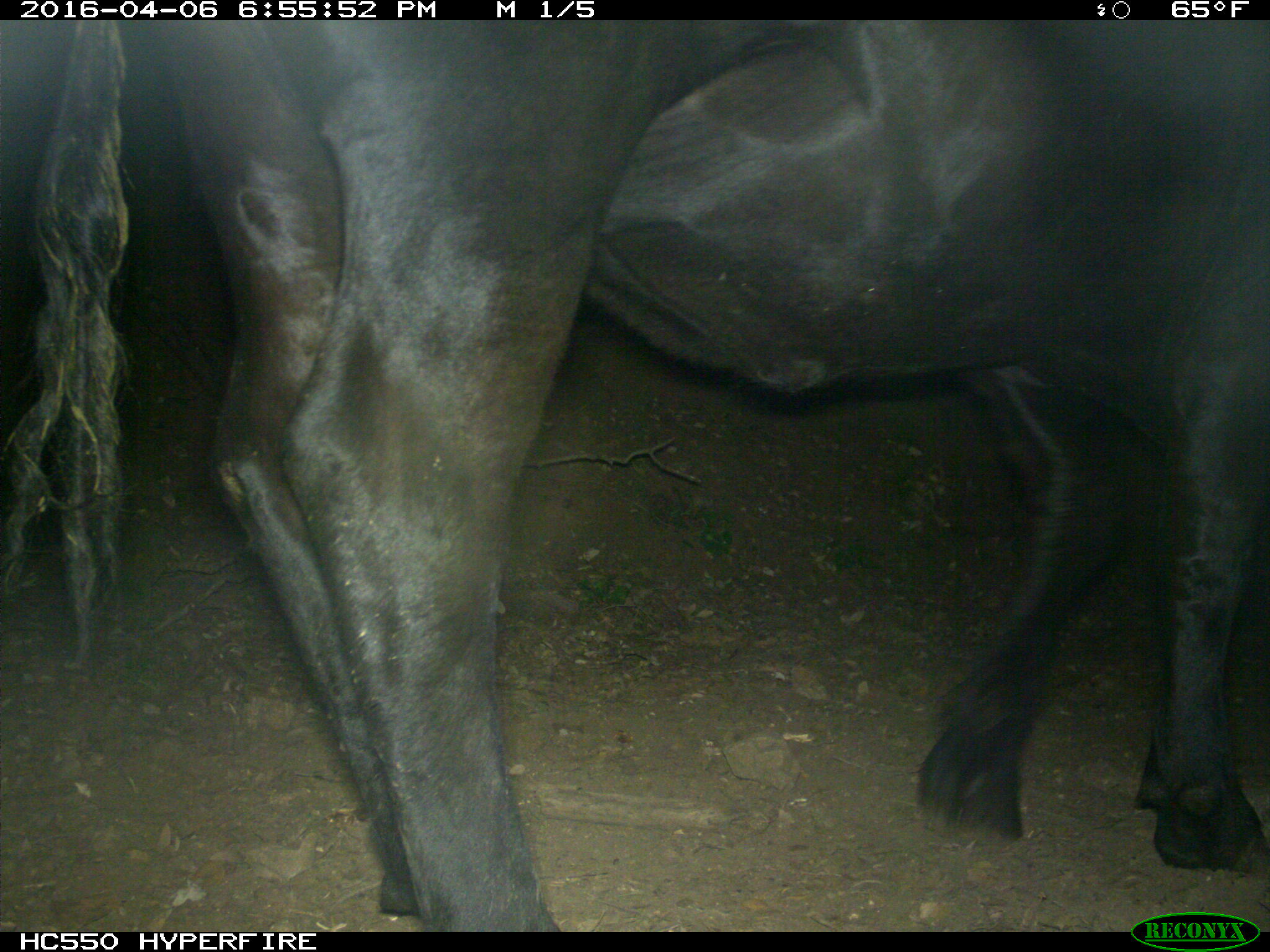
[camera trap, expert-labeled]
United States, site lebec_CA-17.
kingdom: Animalia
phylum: Chordata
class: Mammalia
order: Artiodactyla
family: Bovidae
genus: Bos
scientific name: Bos taurus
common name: domestic cow